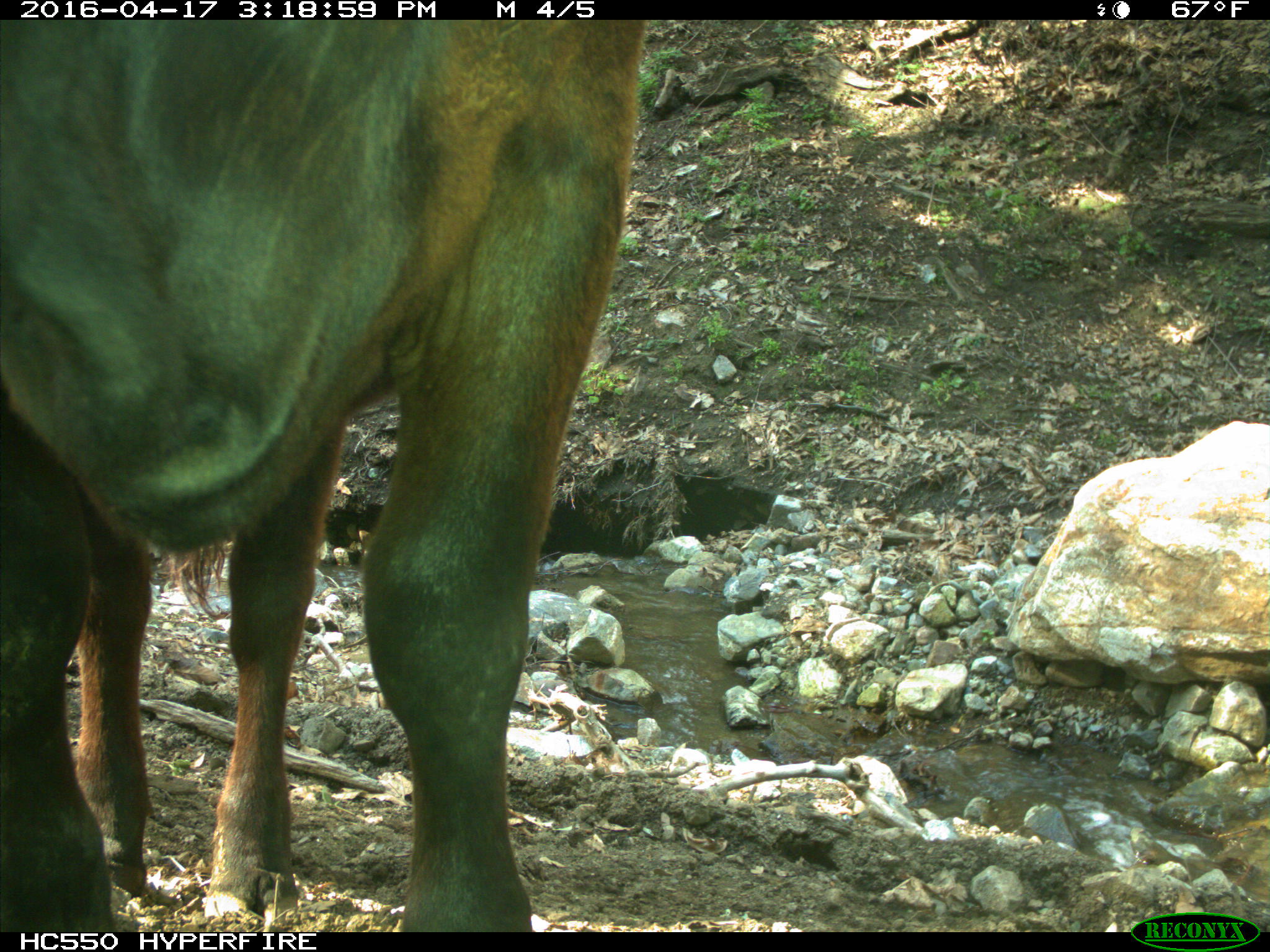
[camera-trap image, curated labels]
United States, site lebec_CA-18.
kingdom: Animalia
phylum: Chordata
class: Mammalia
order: Artiodactyla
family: Bovidae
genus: Bos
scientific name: Bos taurus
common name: domestic cow